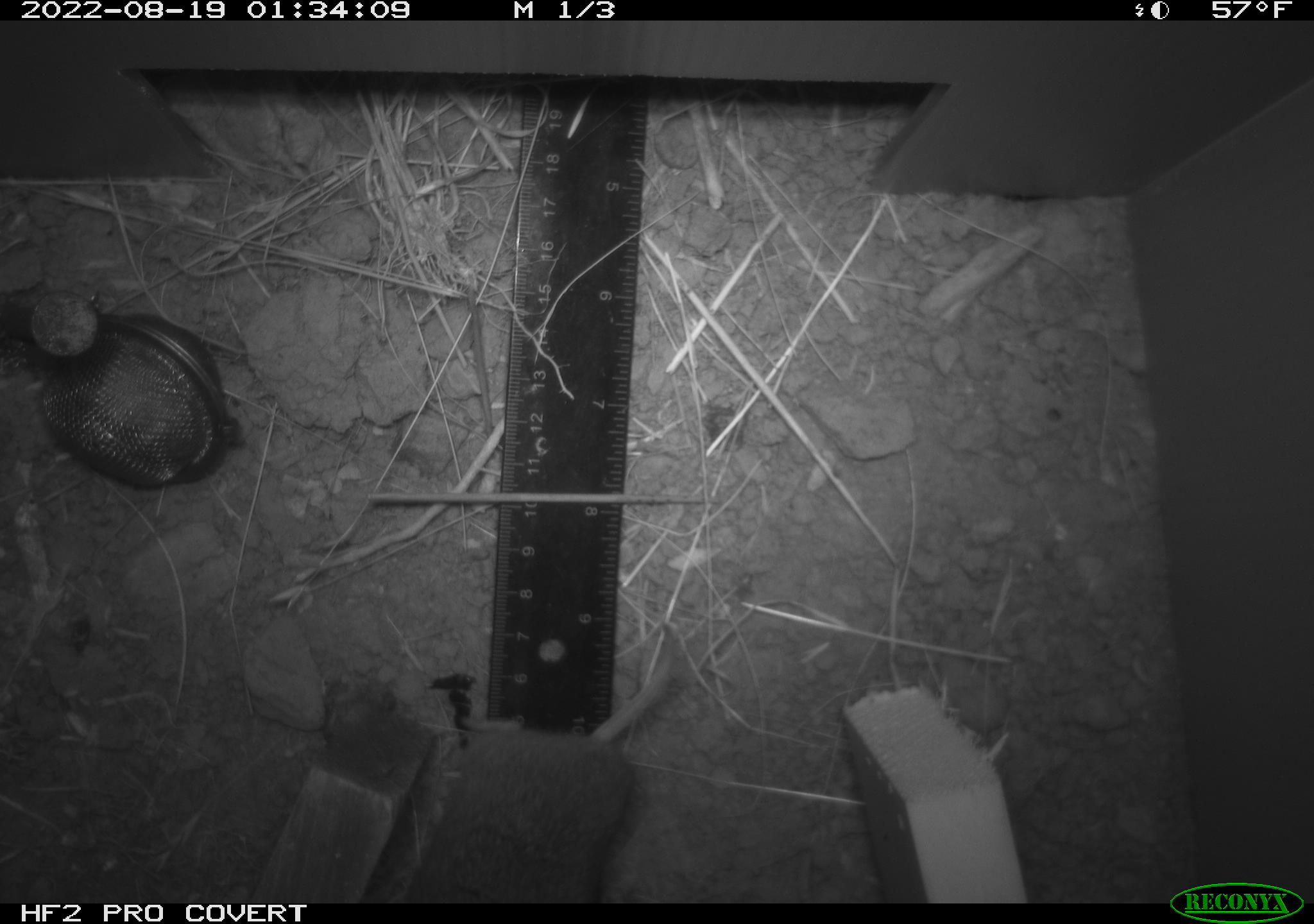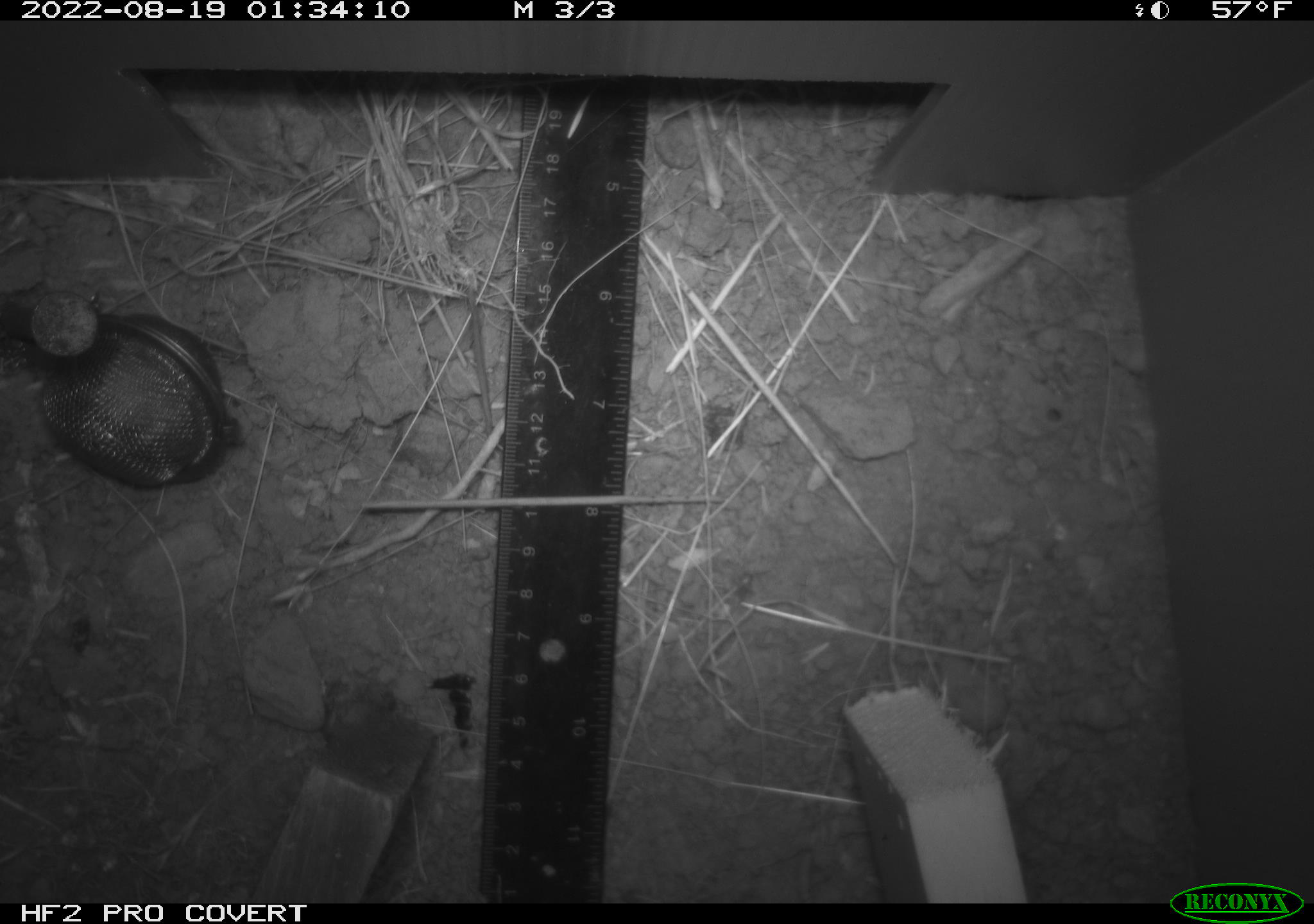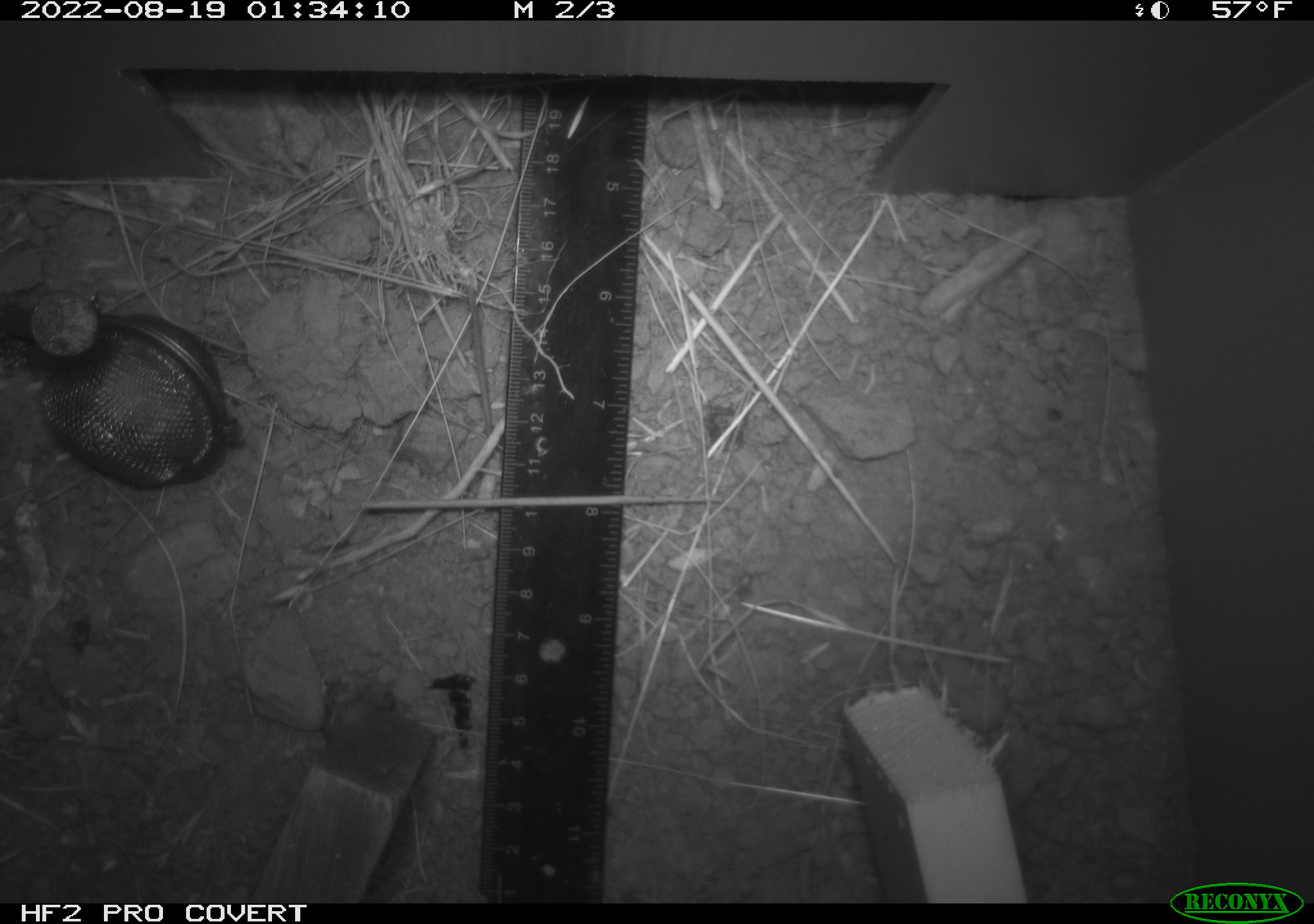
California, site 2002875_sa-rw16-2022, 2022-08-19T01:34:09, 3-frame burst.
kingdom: Animalia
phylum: Chordata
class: Mammalia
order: Rodentia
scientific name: Rodentia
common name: mouse species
Mouse species (Rodentia).